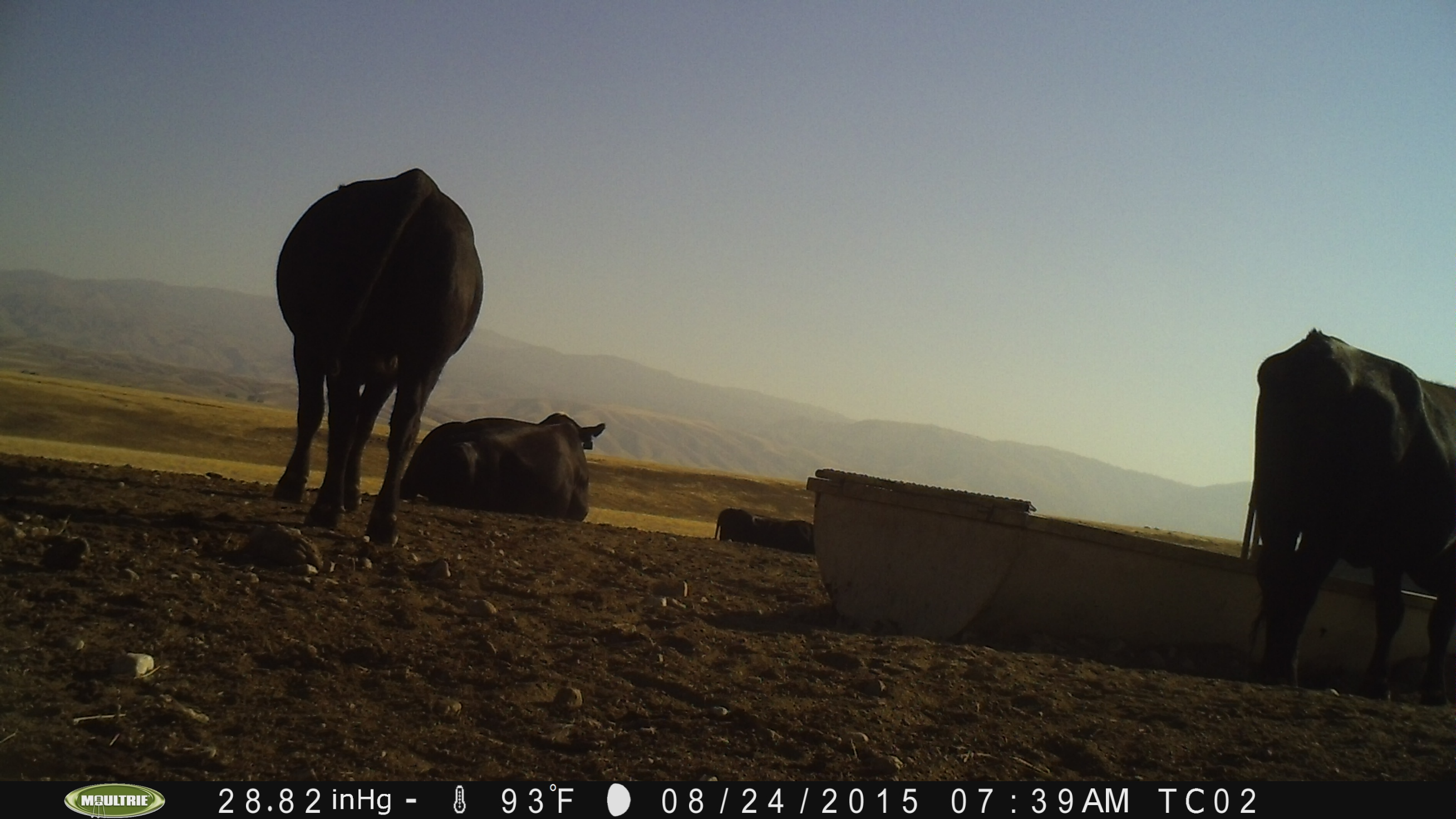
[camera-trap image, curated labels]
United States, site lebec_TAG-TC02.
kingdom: Animalia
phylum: Chordata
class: Mammalia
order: Artiodactyla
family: Bovidae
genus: Bos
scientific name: Bos taurus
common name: domestic cow